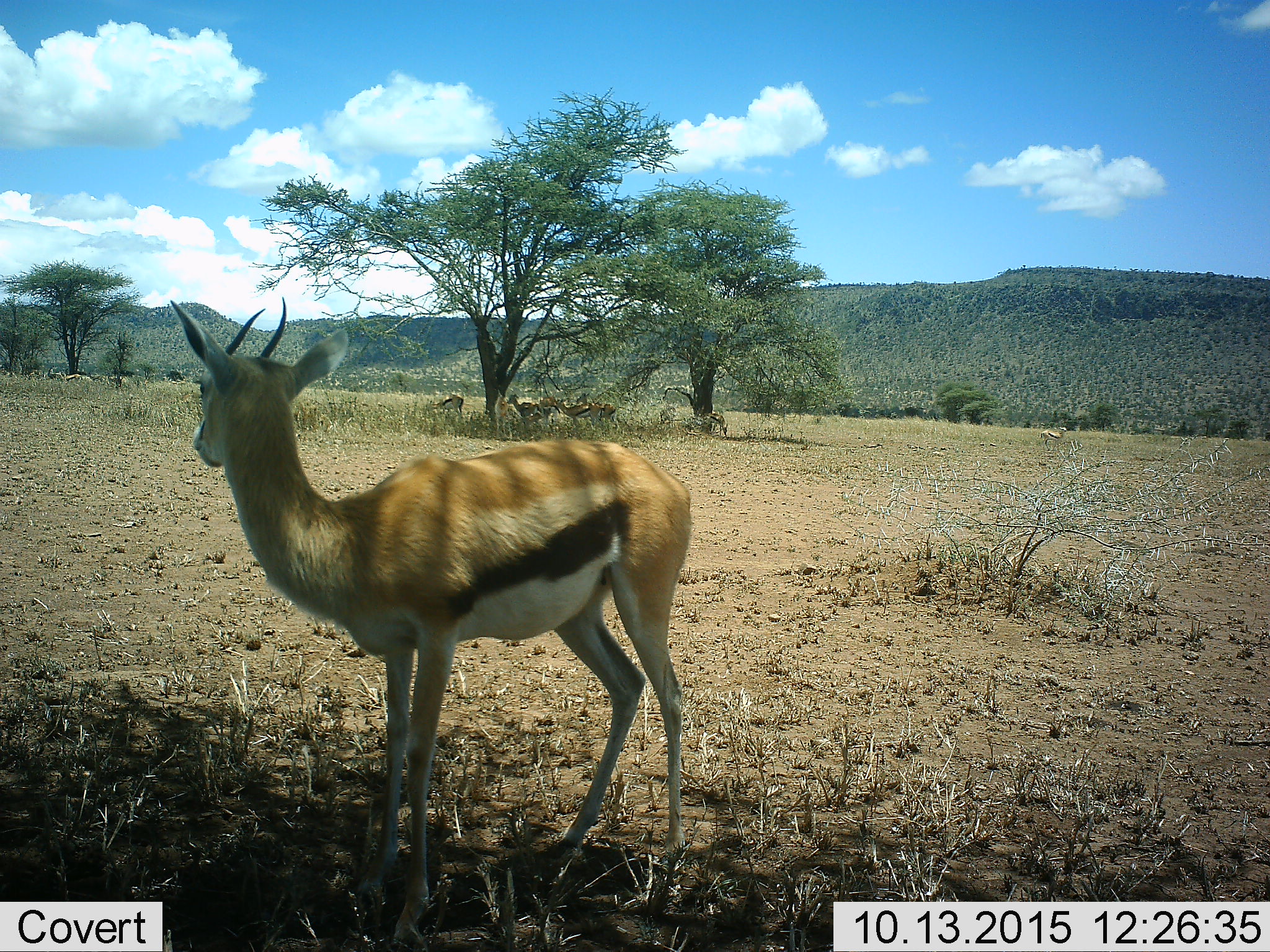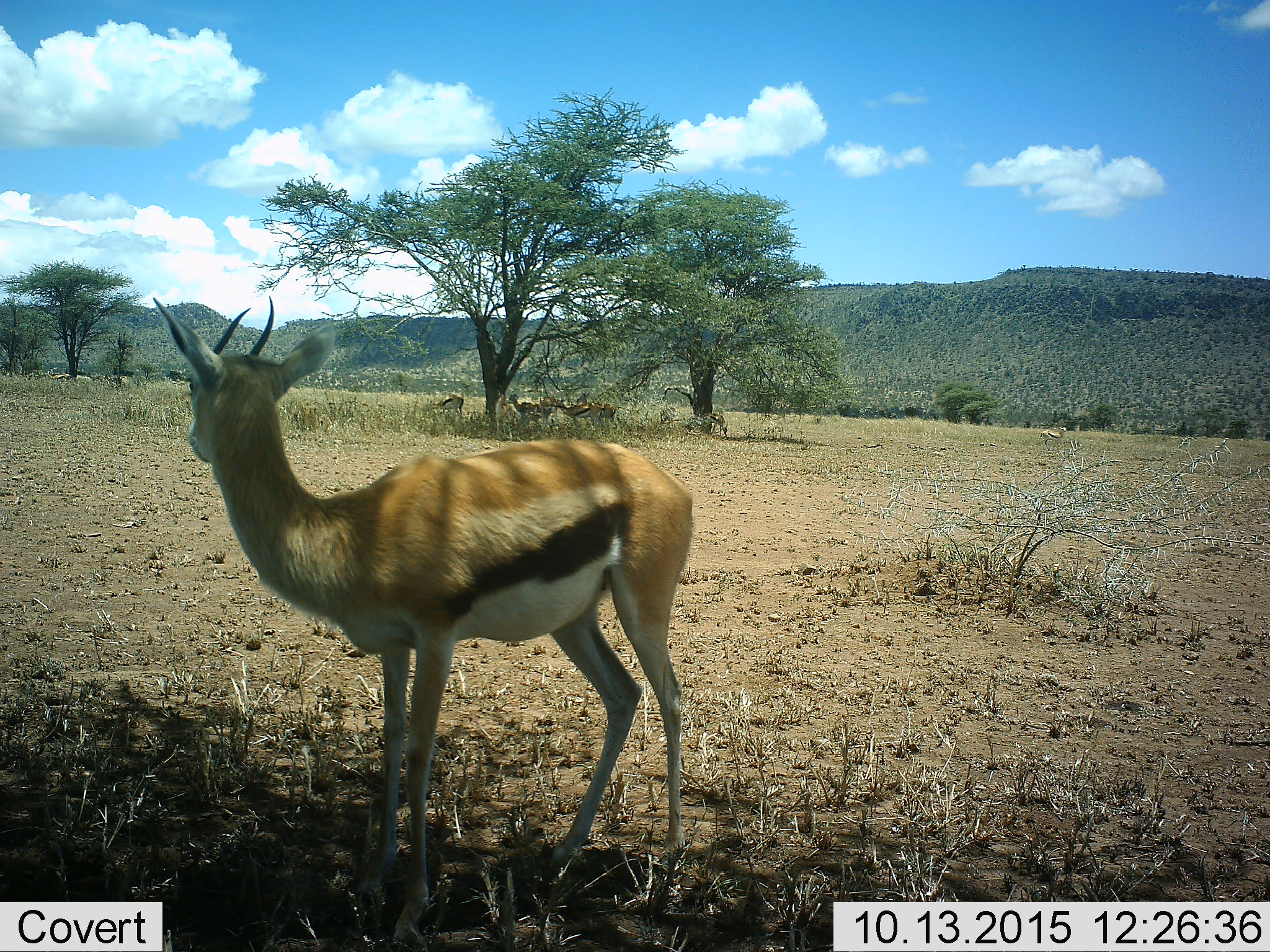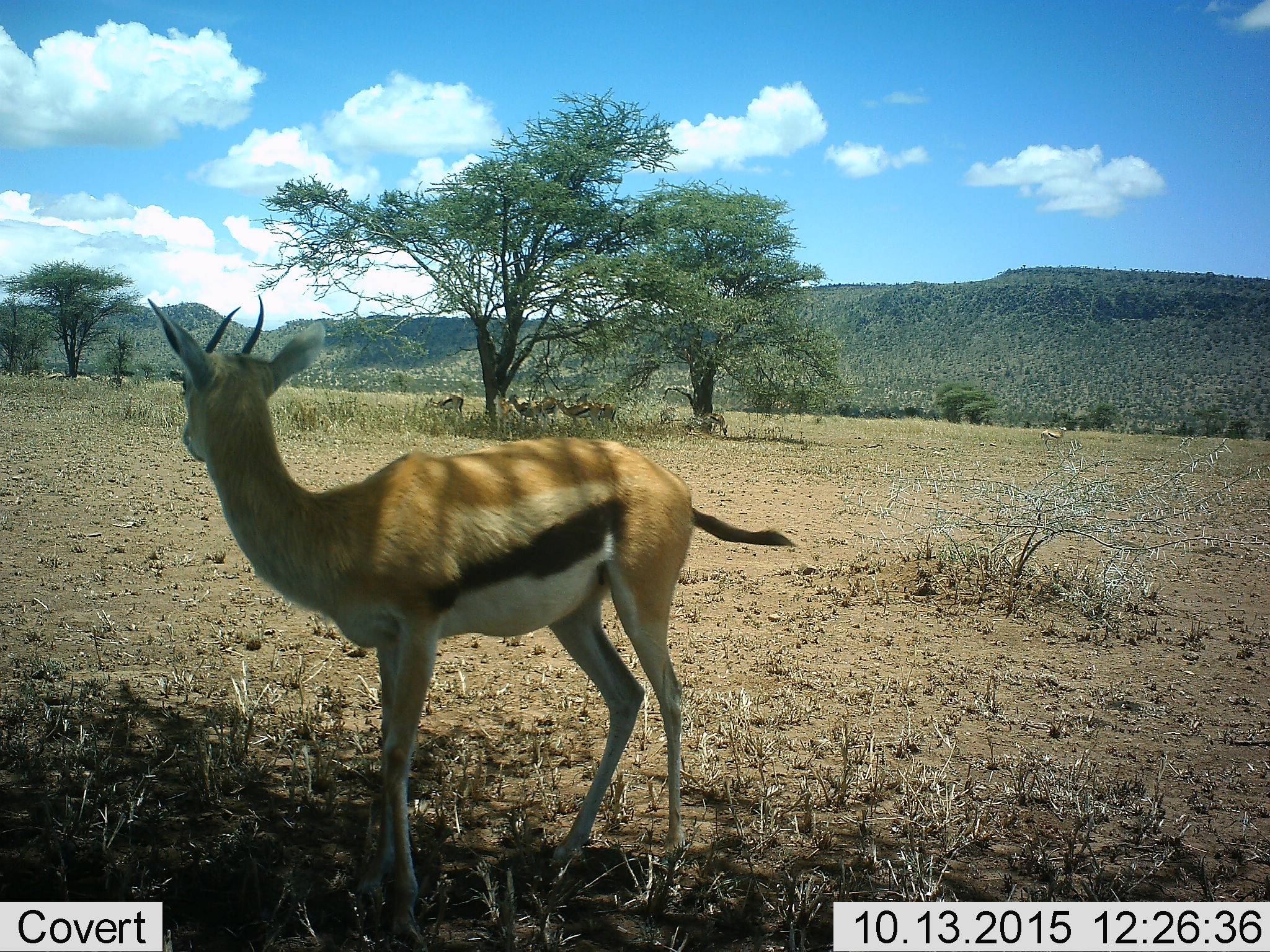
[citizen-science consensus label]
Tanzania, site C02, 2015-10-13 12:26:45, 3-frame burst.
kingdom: Animalia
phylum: Chordata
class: Mammalia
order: Artiodactyla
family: Bovidae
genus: Eudorcas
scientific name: Eudorcas thomsonii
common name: thomson's gazelle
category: gazellethomsons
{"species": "gazellethomsons (thomson's gazelle) (Eudorcas thomsonii)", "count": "8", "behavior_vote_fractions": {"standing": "100%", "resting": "32%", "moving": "42%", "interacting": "21%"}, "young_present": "16%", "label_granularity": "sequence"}